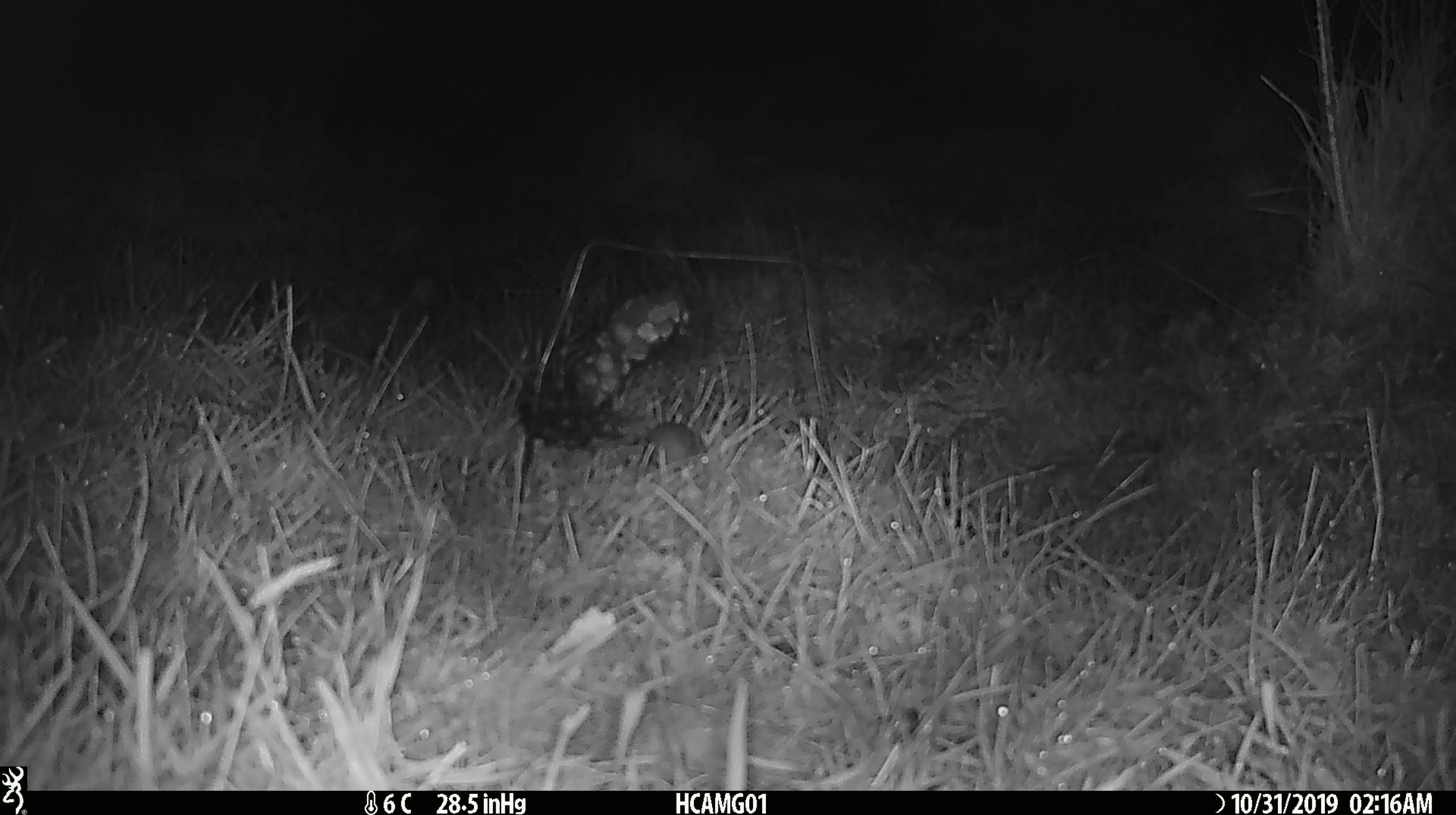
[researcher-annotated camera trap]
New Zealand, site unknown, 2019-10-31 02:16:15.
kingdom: Animalia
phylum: Chordata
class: Mammalia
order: Rodentia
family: Muridae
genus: Mus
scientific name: Mus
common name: mouse